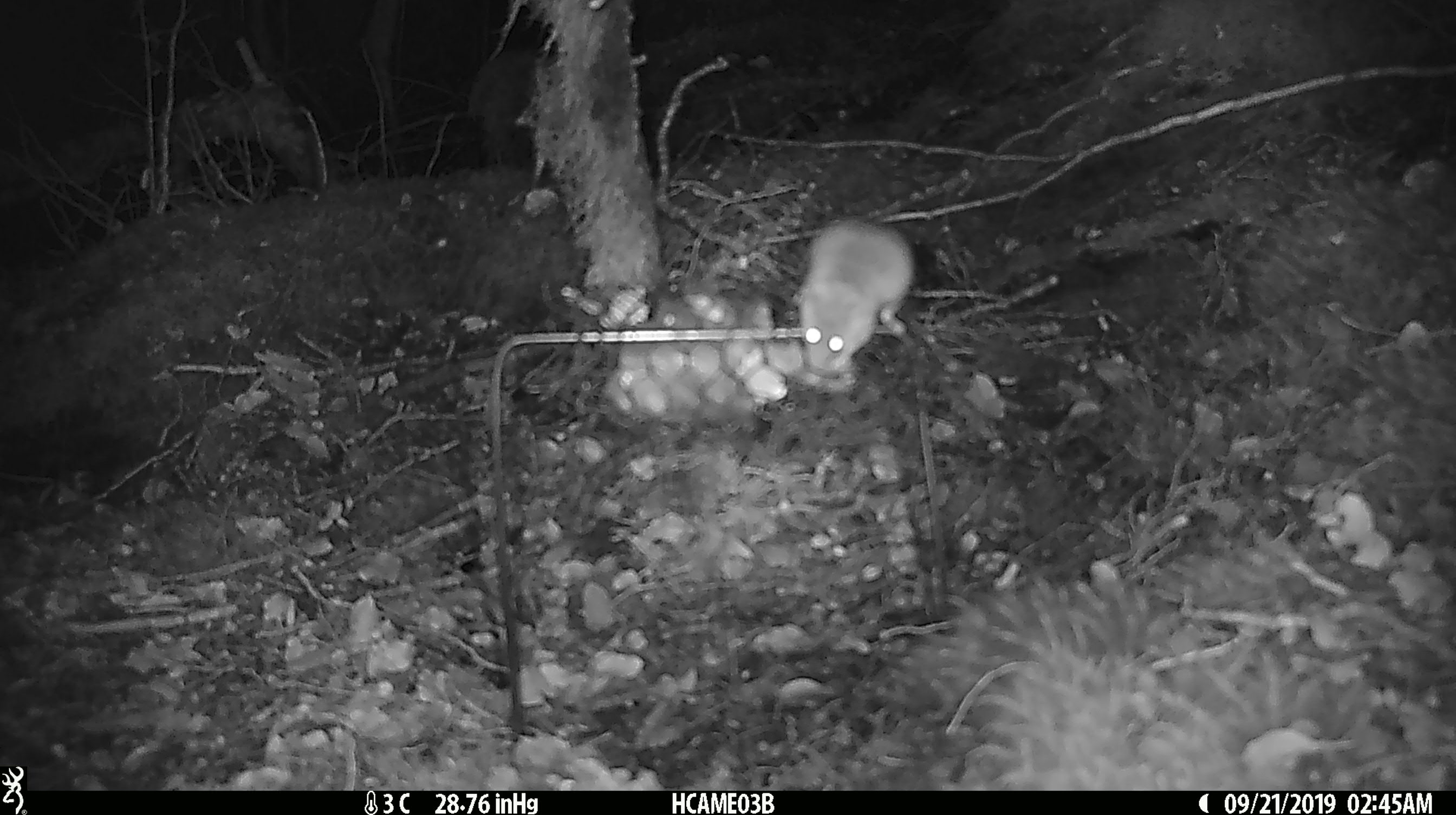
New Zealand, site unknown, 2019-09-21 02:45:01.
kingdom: Animalia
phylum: Chordata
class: Mammalia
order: Rodentia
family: Muridae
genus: Mus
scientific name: Mus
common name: mouse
Mouse (Mus).